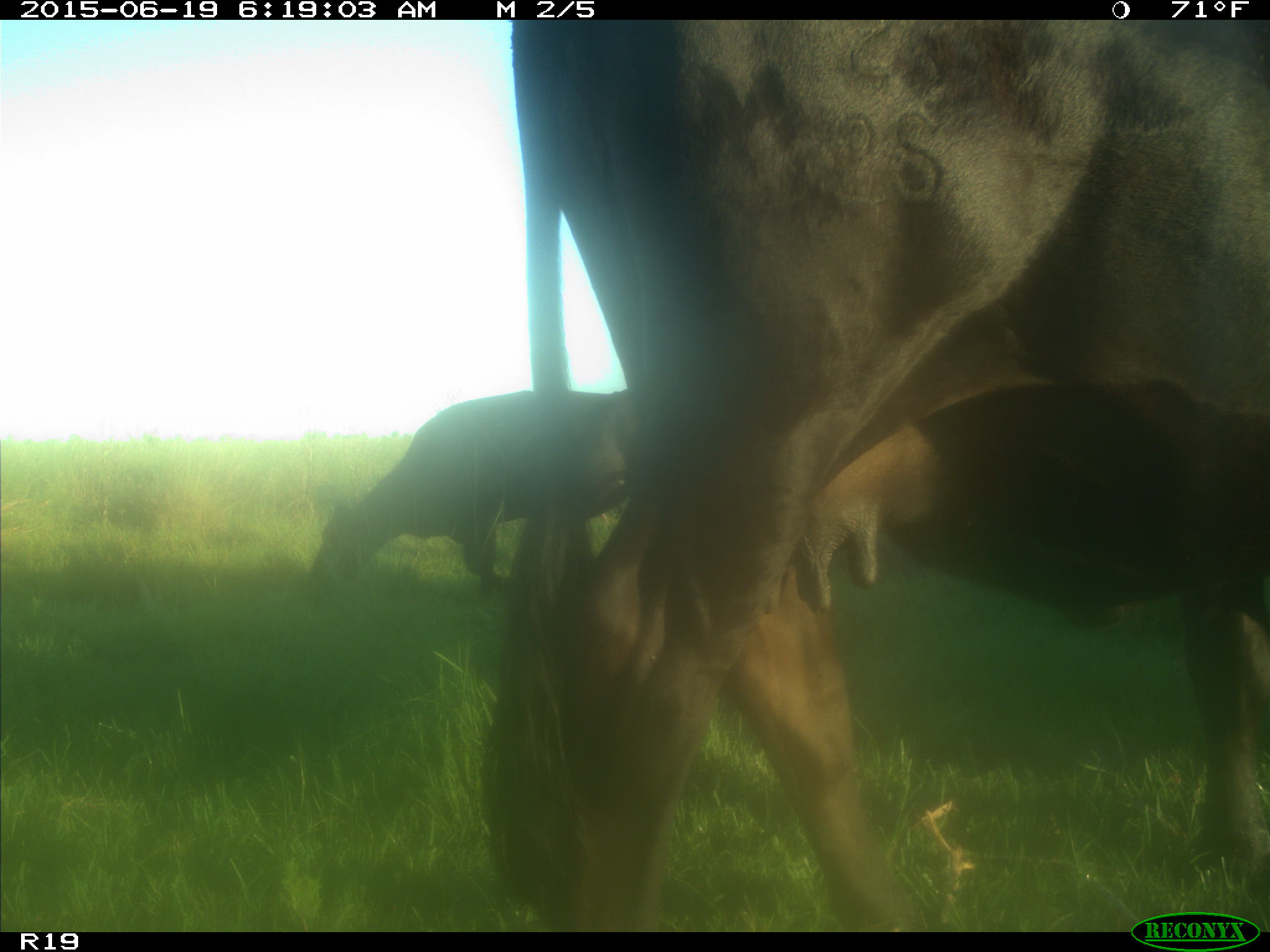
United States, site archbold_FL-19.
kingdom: Animalia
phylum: Chordata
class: Mammalia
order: Artiodactyla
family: Bovidae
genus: Bos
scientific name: Bos taurus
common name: domestic cow